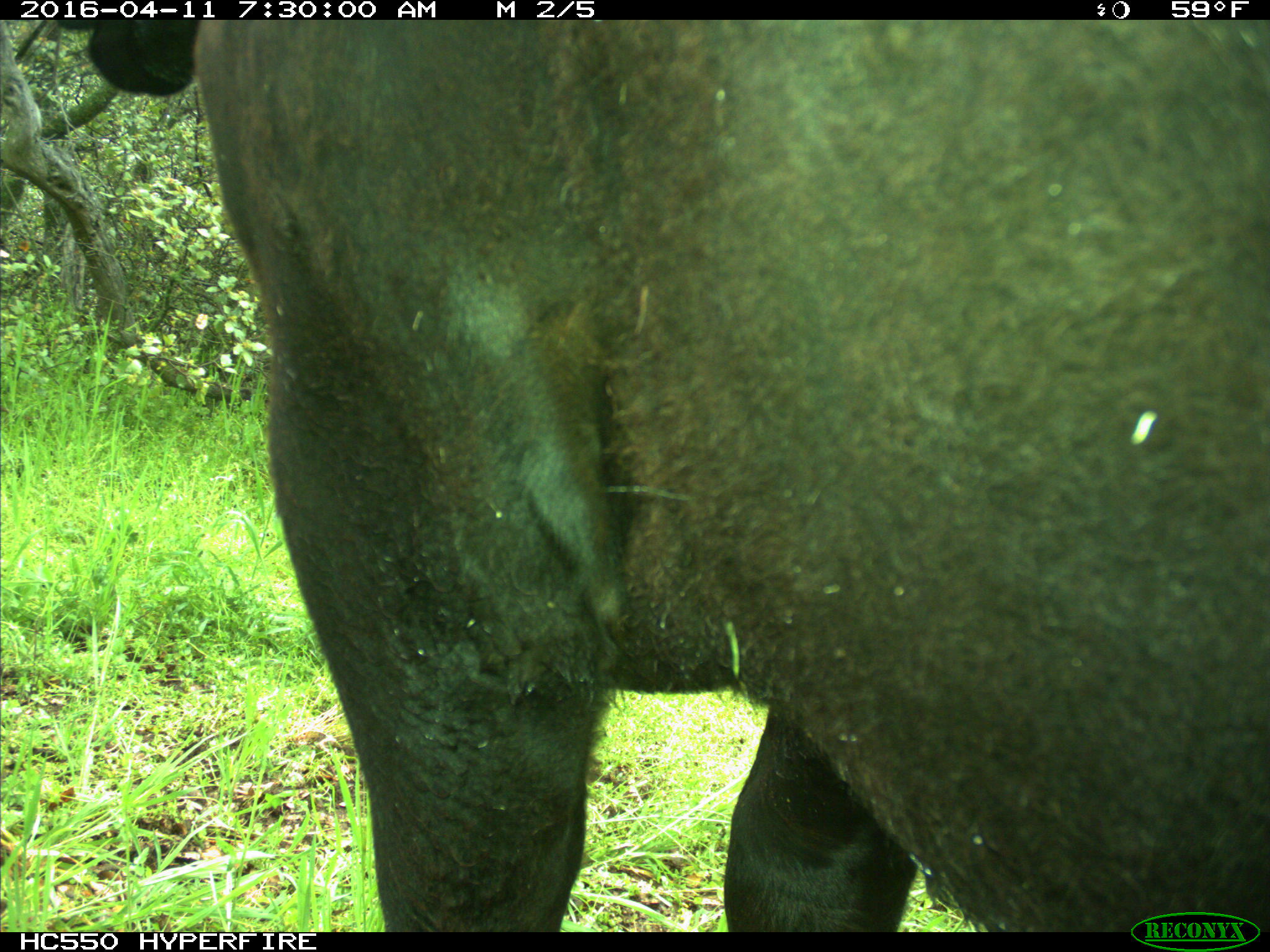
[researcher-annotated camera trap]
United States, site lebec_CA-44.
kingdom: Animalia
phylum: Chordata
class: Mammalia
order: Artiodactyla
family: Bovidae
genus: Bos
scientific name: Bos taurus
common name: domestic cow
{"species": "Bos taurus (domestic cow)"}